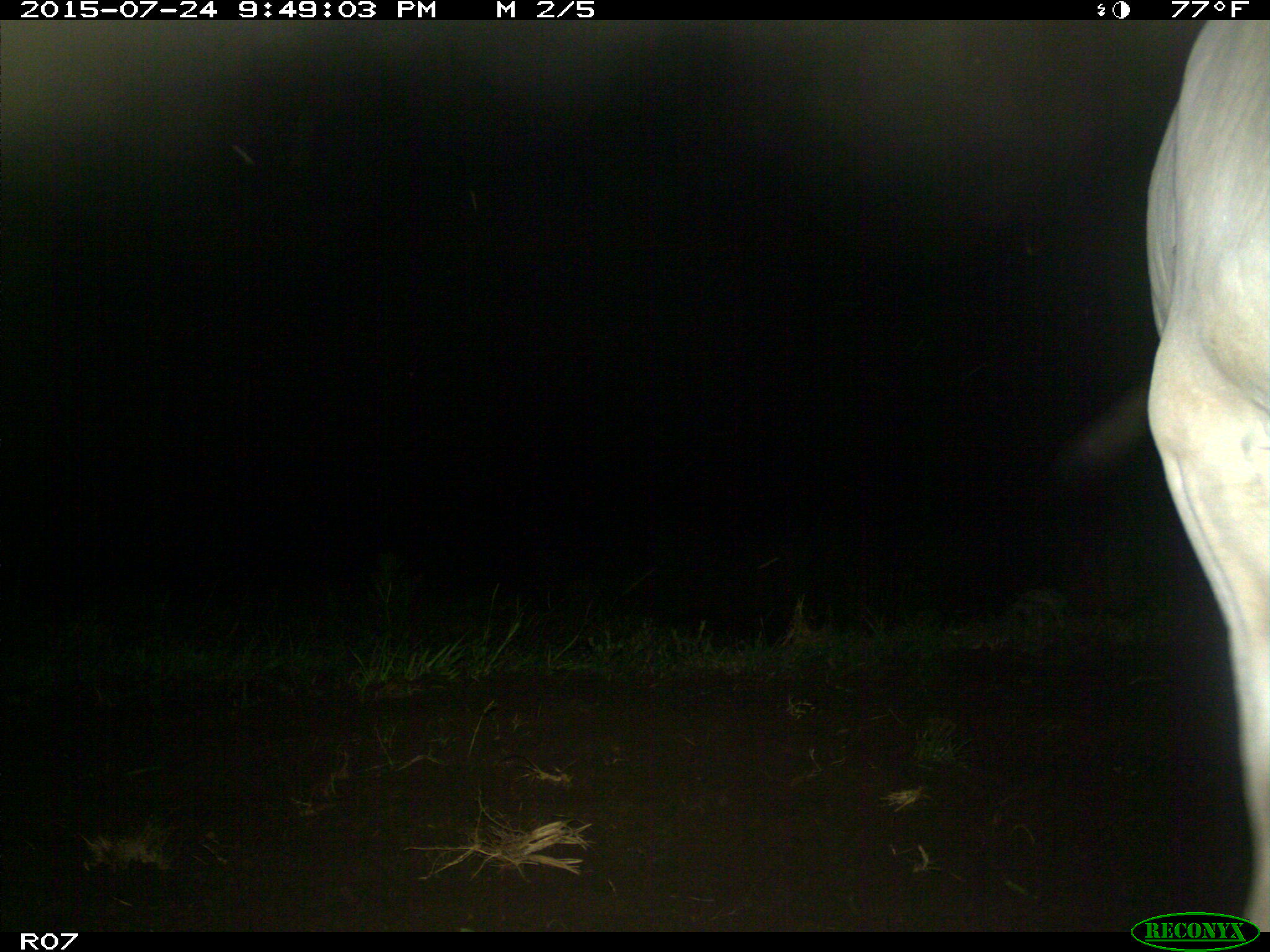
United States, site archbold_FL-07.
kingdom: Animalia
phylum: Chordata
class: Mammalia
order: Artiodactyla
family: Bovidae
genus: Bos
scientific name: Bos taurus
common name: domestic cow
Bos taurus (domestic cow).